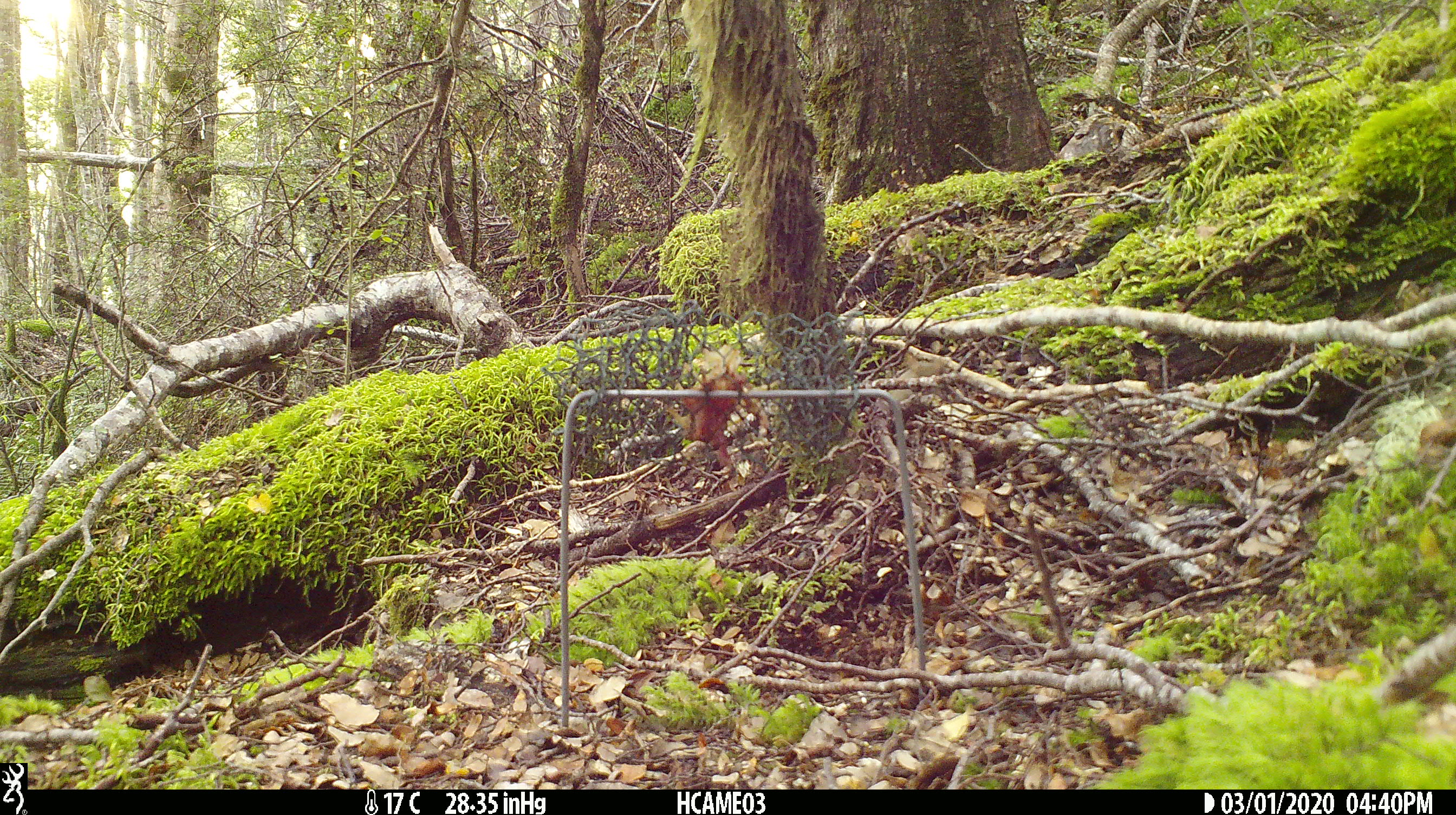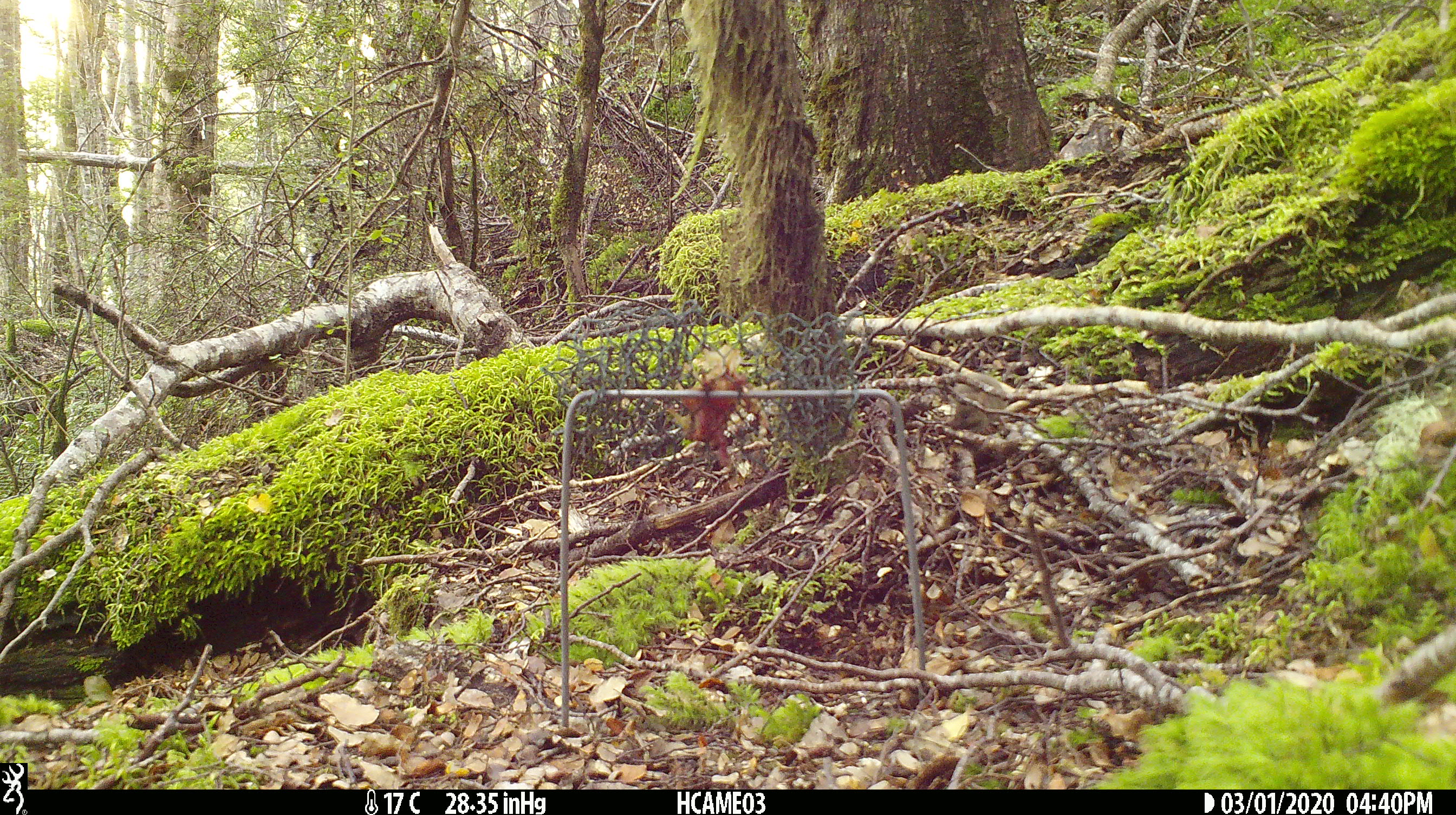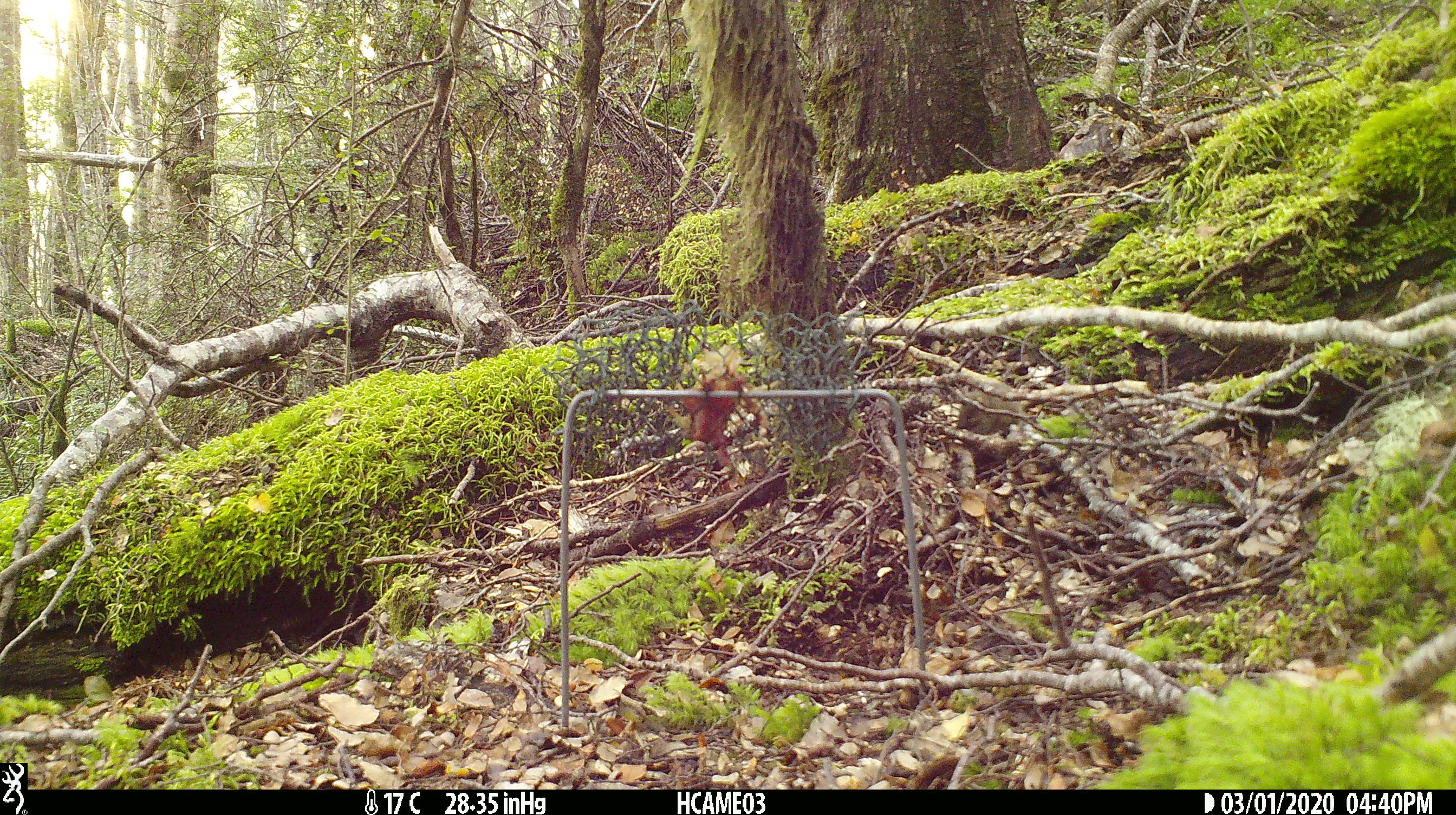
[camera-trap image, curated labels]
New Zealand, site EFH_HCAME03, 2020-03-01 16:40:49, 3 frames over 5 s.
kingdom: Animalia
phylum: Chordata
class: Mammalia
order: Rodentia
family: Muridae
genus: Mus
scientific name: Mus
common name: mouse